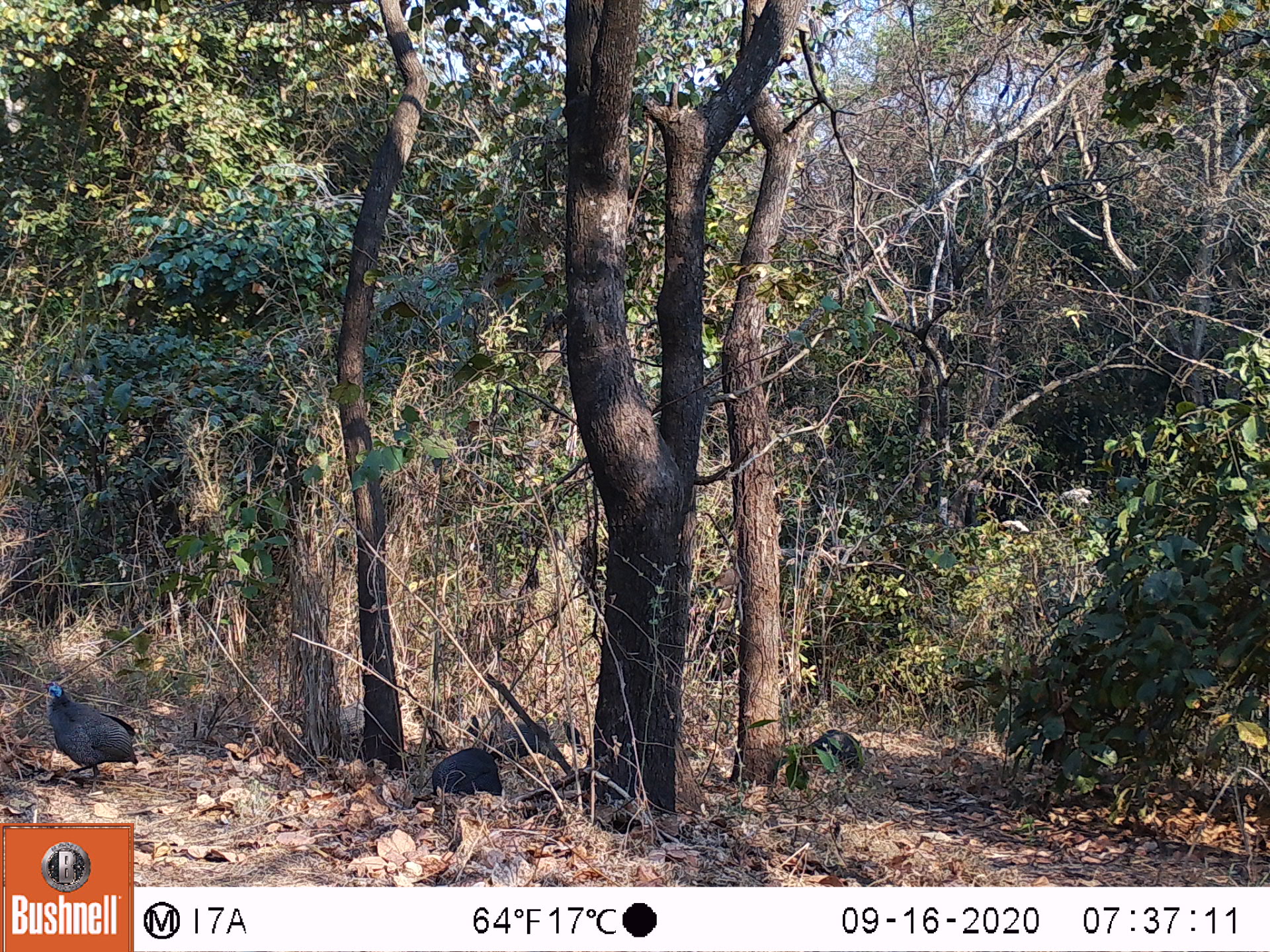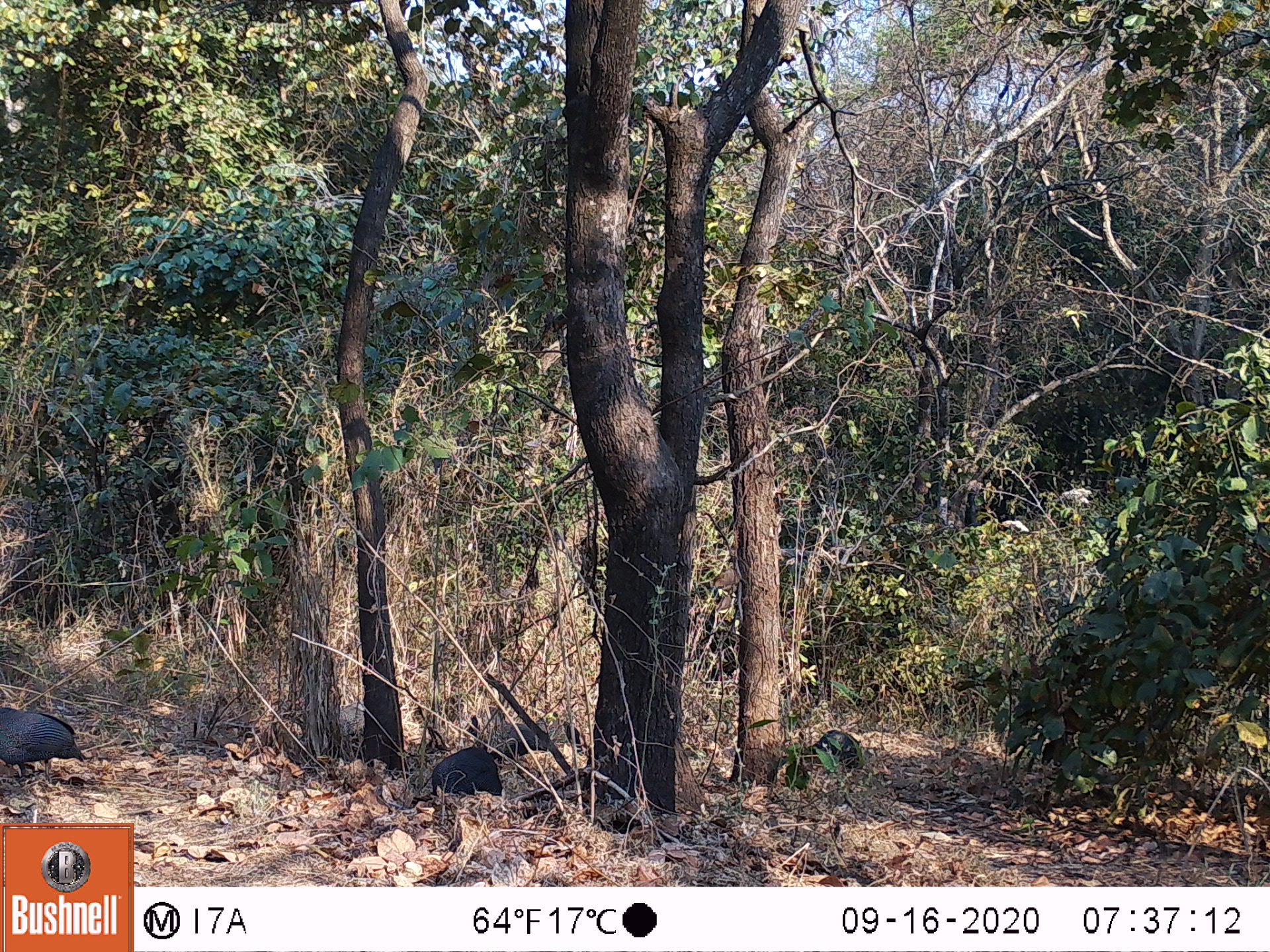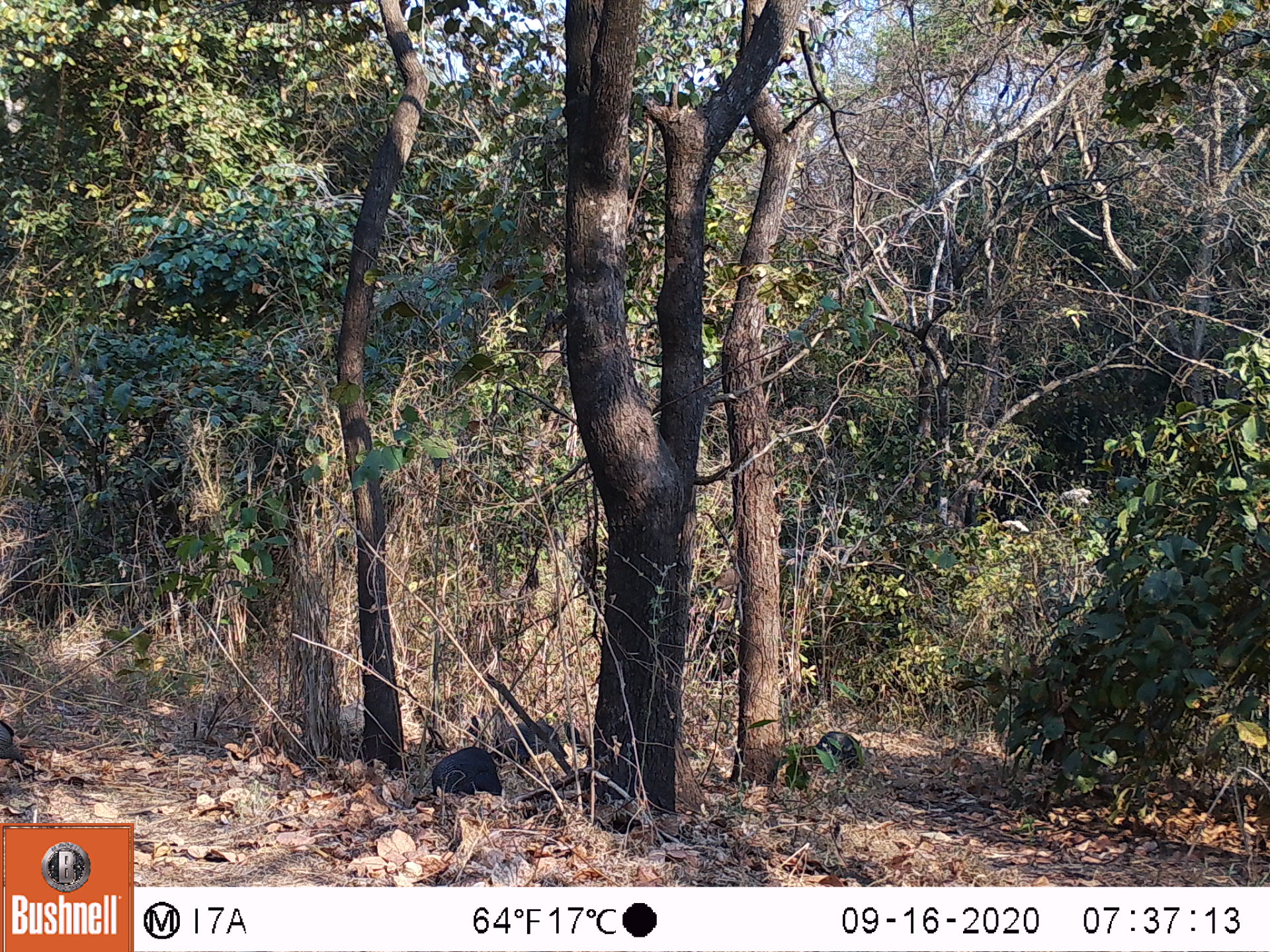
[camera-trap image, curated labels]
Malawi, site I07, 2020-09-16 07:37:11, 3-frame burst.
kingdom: Animalia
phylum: Chordata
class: Aves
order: Galliformes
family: Numididae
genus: Numida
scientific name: Numida meleagris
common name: helmeted guineafowl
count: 3